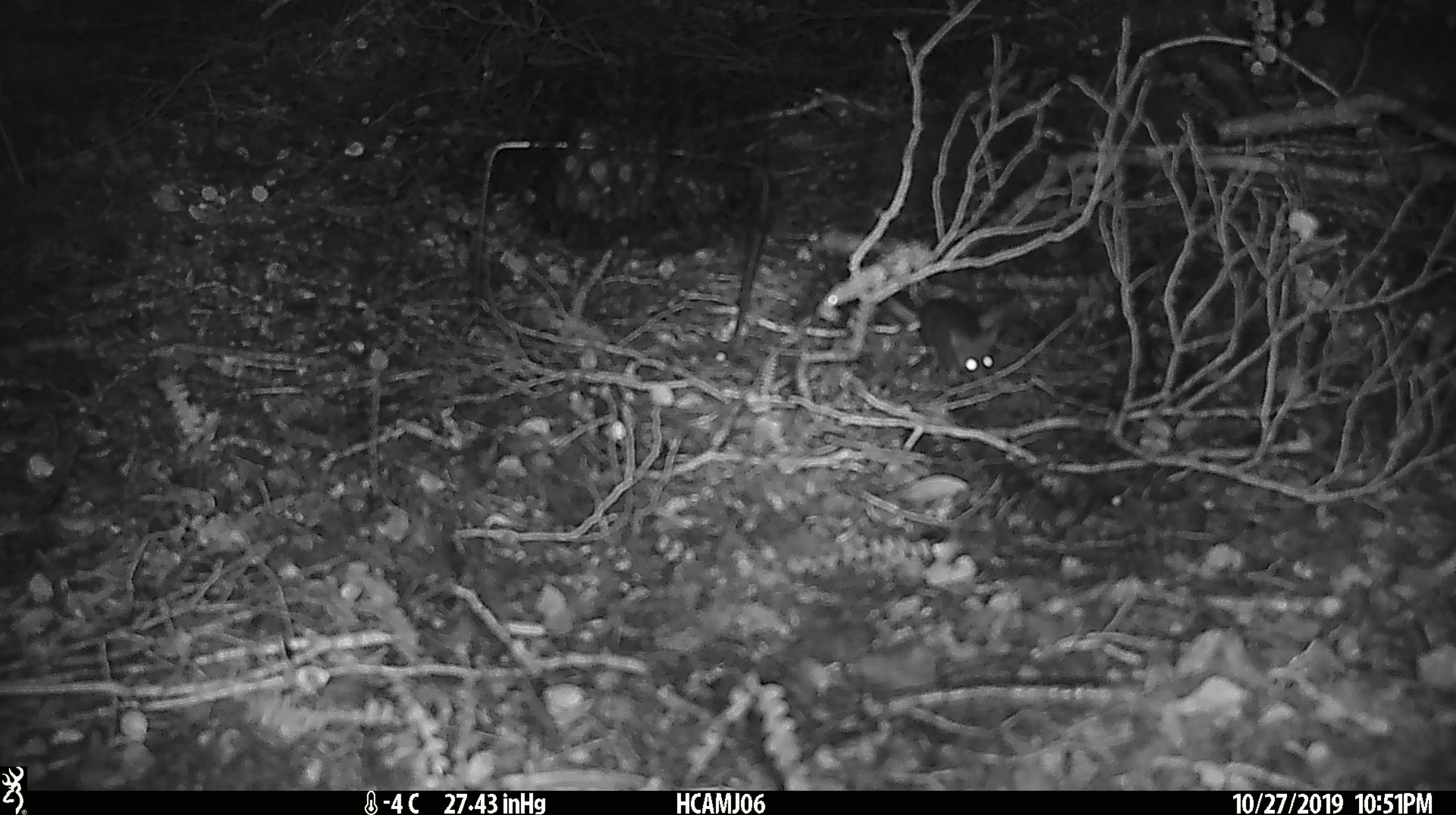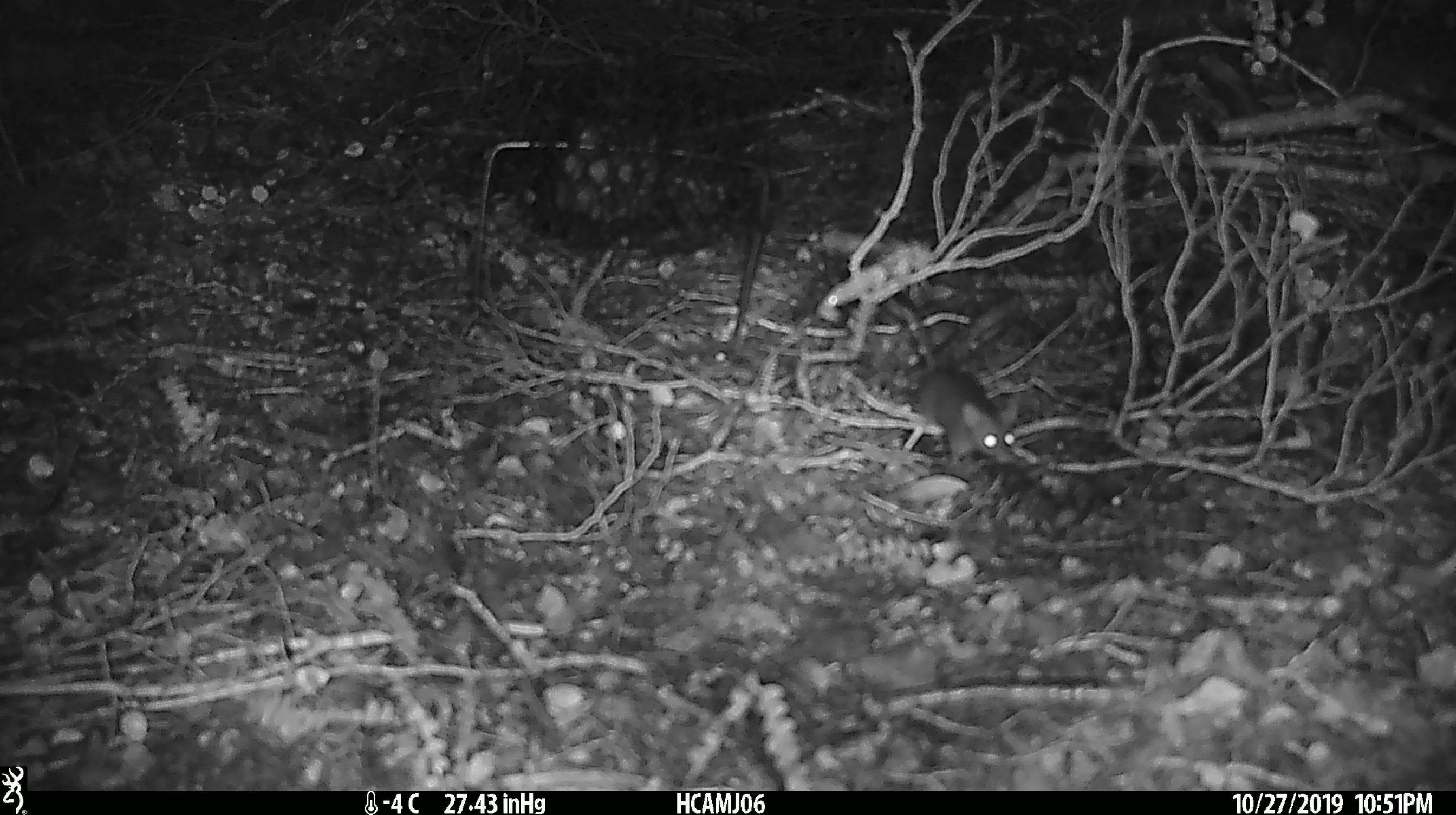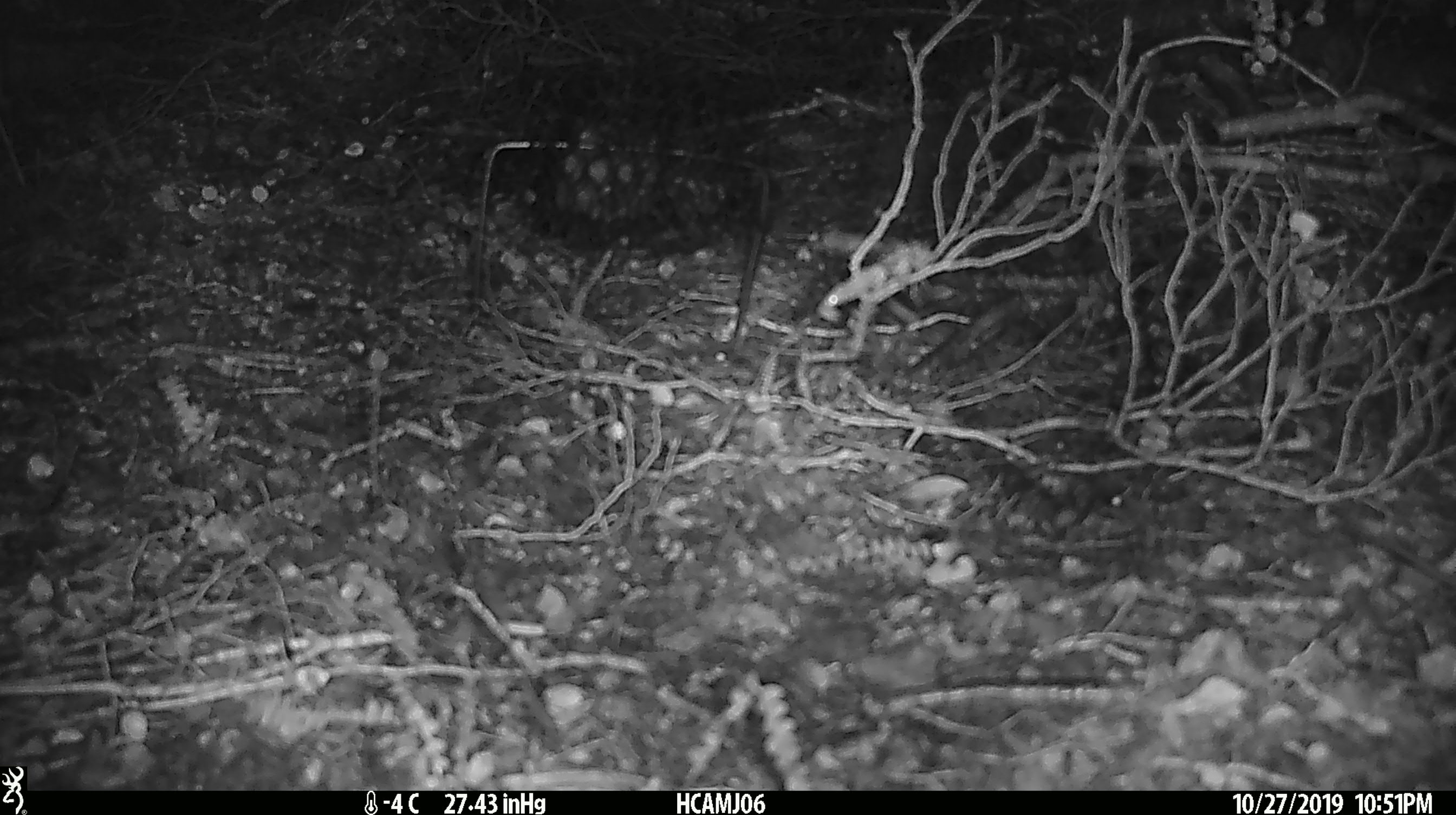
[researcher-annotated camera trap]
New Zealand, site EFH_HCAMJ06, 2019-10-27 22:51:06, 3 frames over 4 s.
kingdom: Animalia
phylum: Chordata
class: Mammalia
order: Rodentia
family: Muridae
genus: Mus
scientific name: Mus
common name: mouse